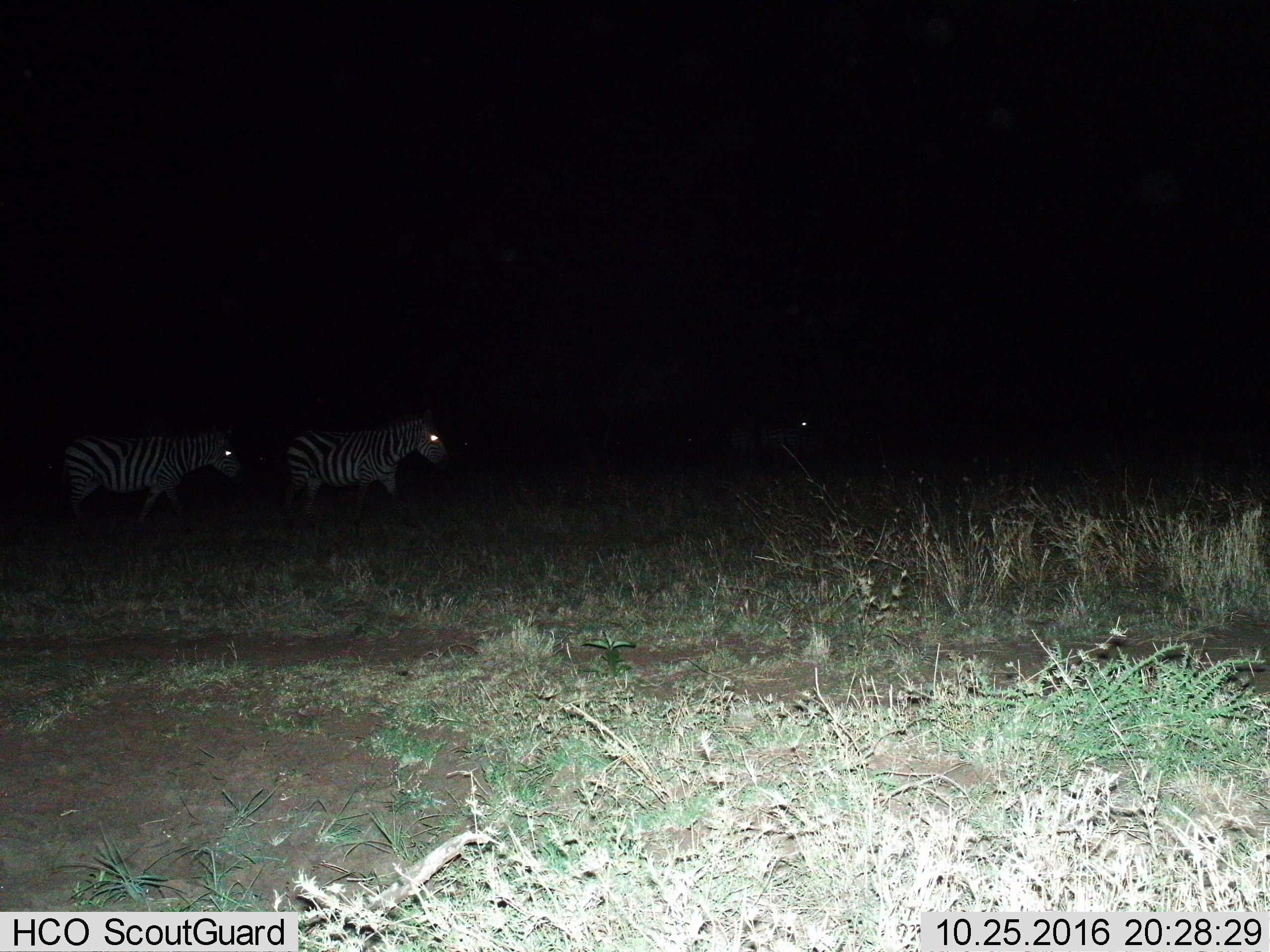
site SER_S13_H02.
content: unidentified animal